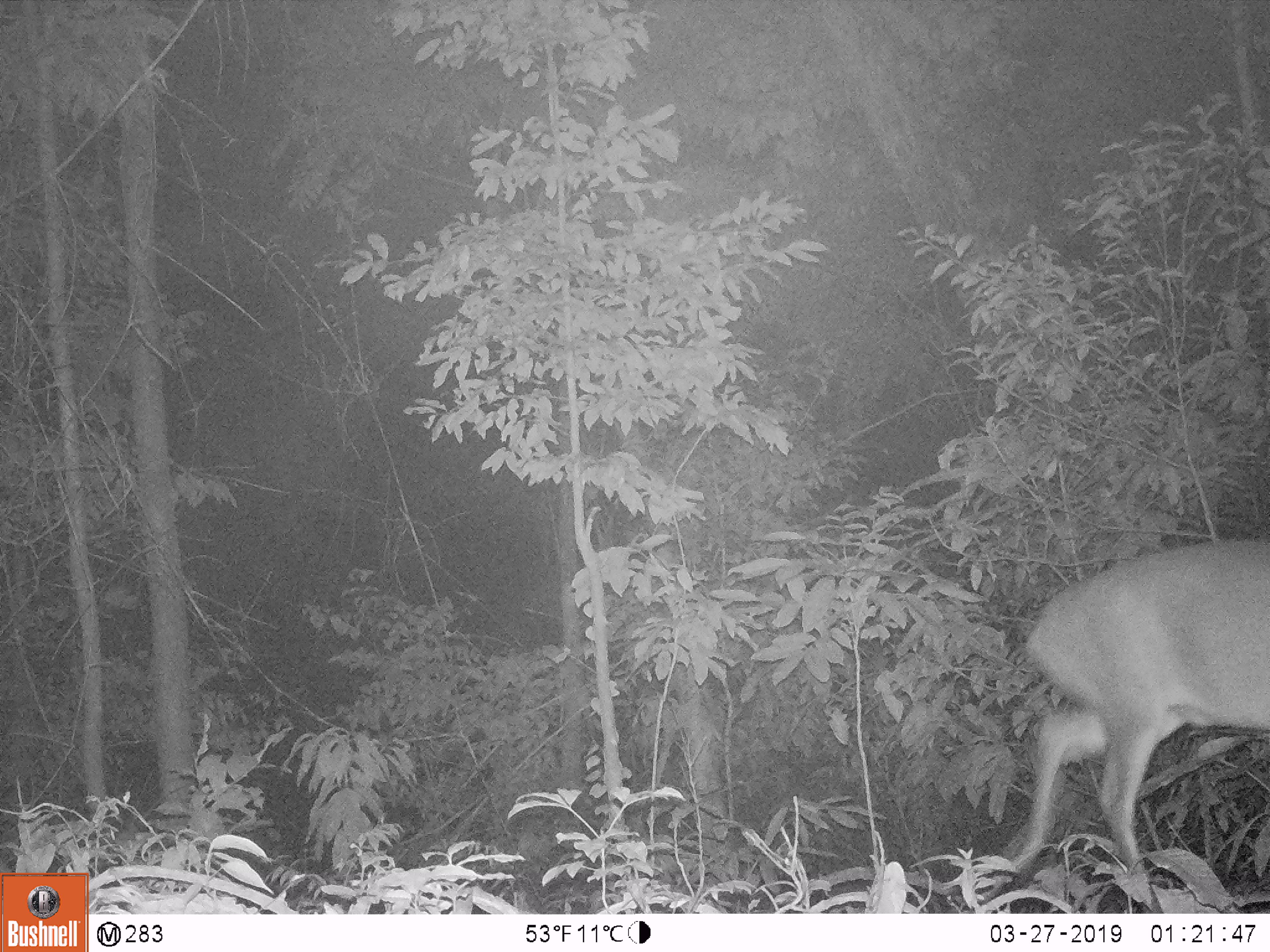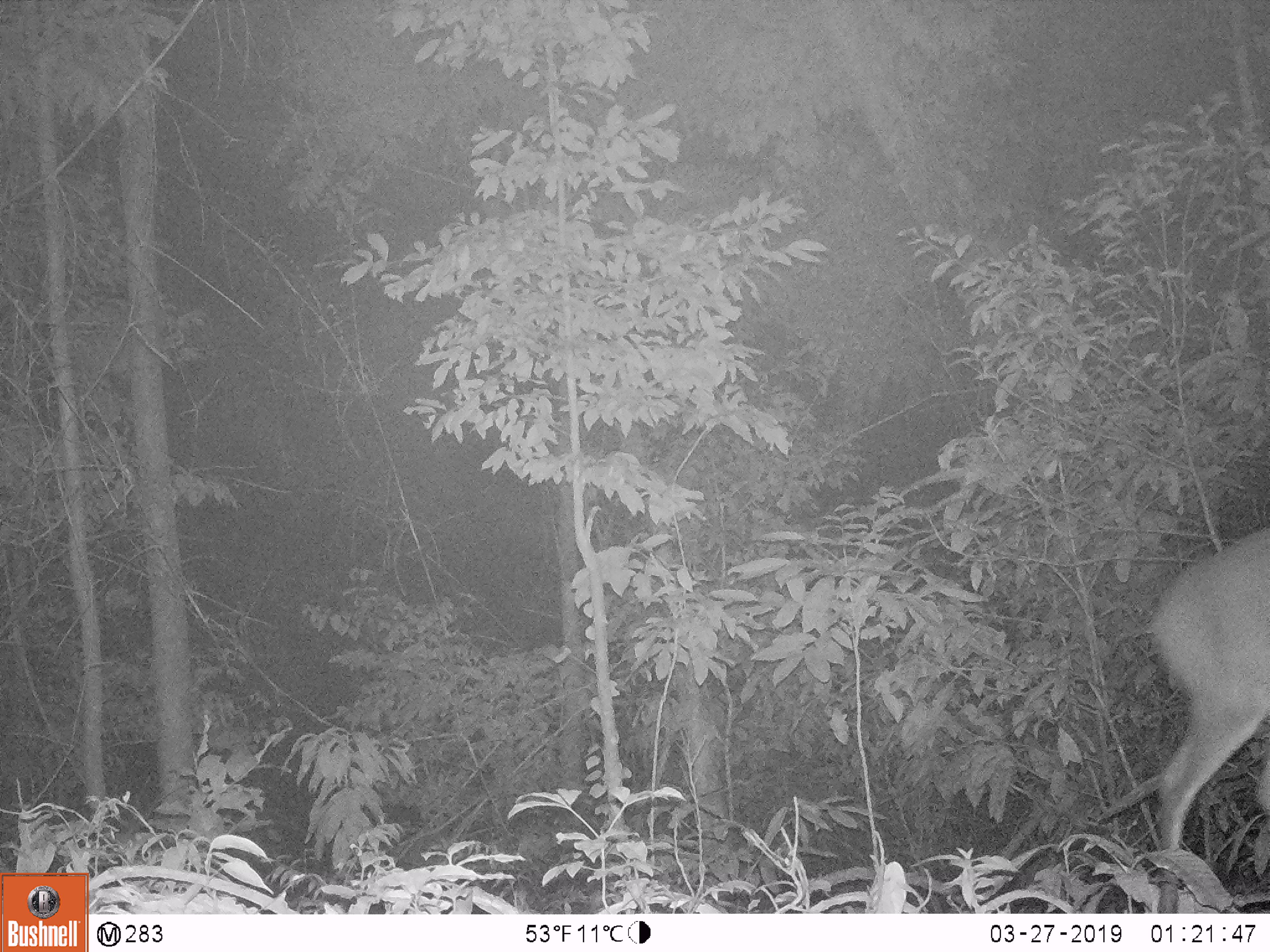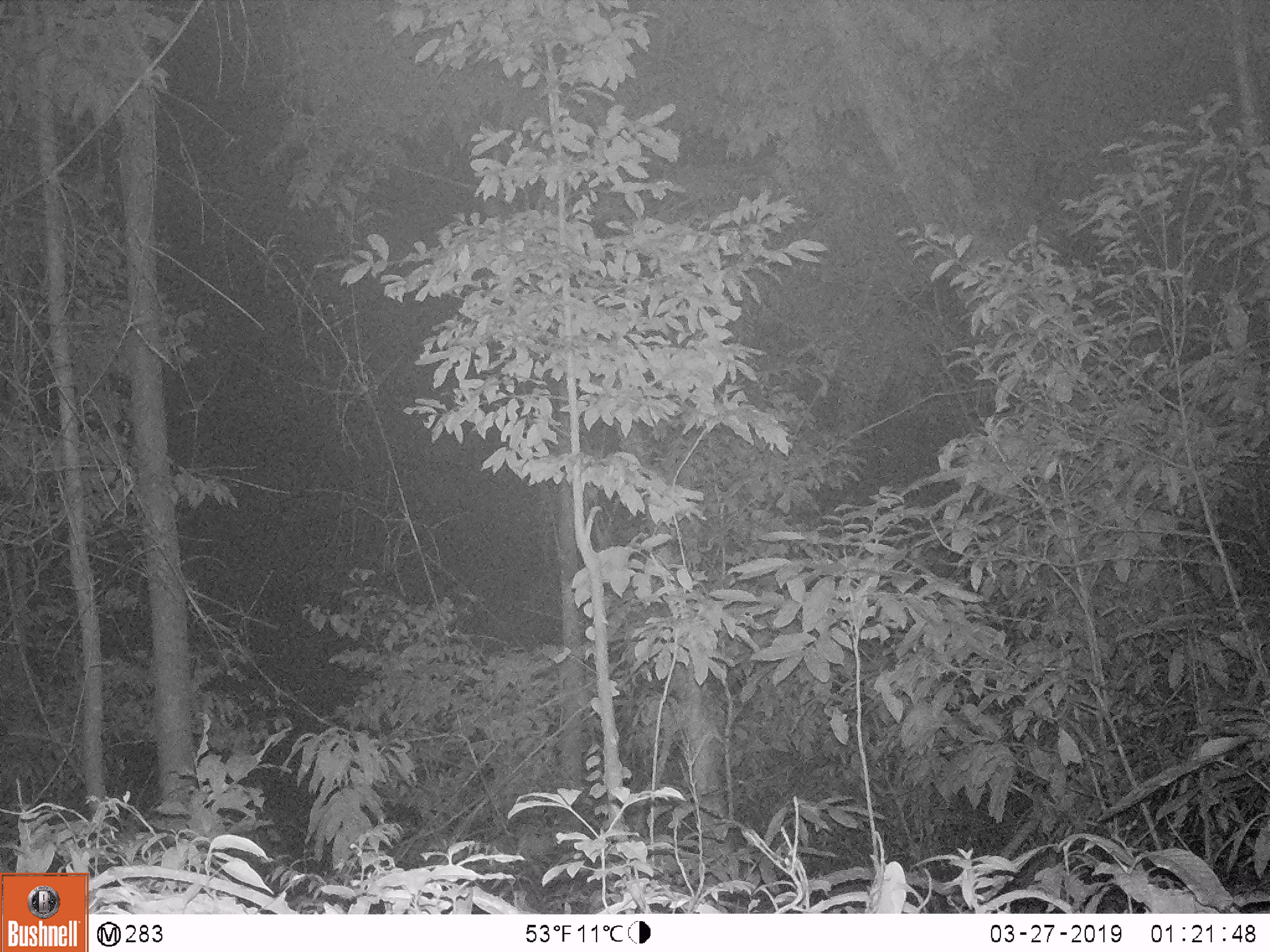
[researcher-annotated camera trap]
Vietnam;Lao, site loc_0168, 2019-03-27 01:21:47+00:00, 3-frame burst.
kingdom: Animalia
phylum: Chordata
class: Mammalia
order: Artiodactyla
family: Cervidae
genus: Muntiacus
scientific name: Muntiacus vuquangensis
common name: large-antlered muntjac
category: large antlered muntjac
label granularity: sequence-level